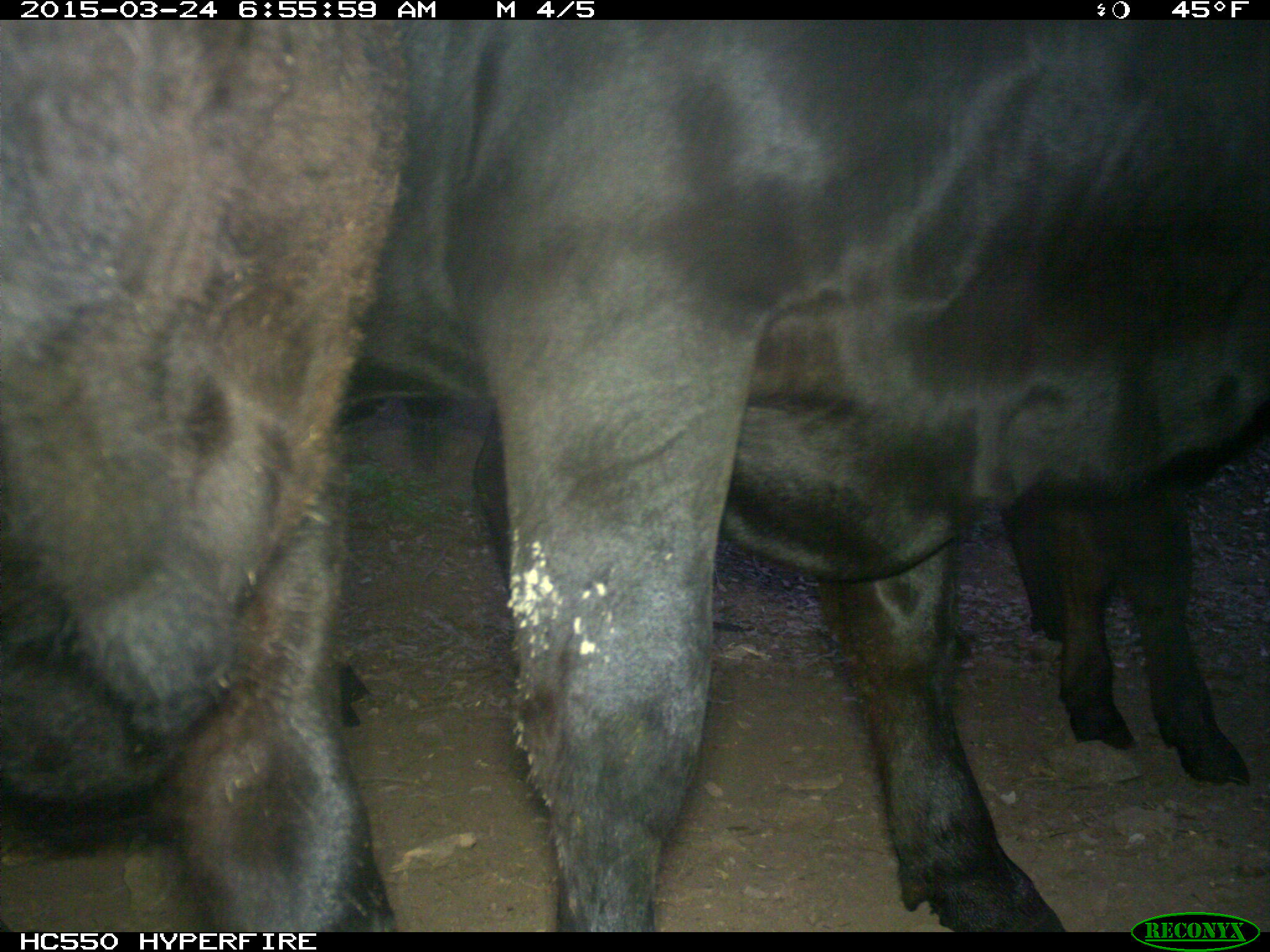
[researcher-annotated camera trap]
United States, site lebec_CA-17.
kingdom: Animalia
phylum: Chordata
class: Mammalia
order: Artiodactyla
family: Bovidae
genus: Bos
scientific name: Bos taurus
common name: domestic cow